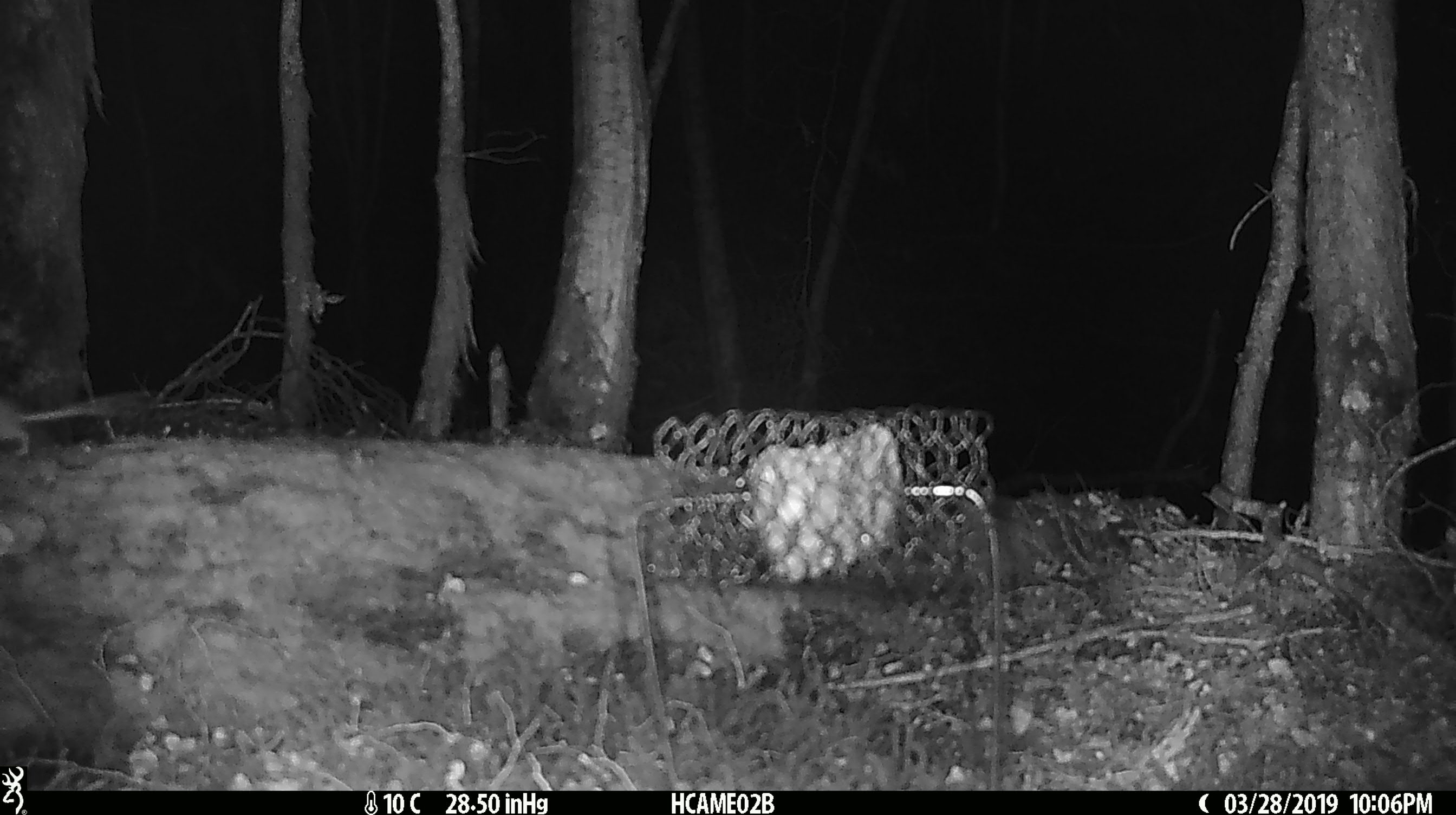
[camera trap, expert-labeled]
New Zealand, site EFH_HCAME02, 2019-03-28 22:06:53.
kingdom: Animalia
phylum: Chordata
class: Mammalia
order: Rodentia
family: Muridae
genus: Mus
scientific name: Mus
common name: mouse